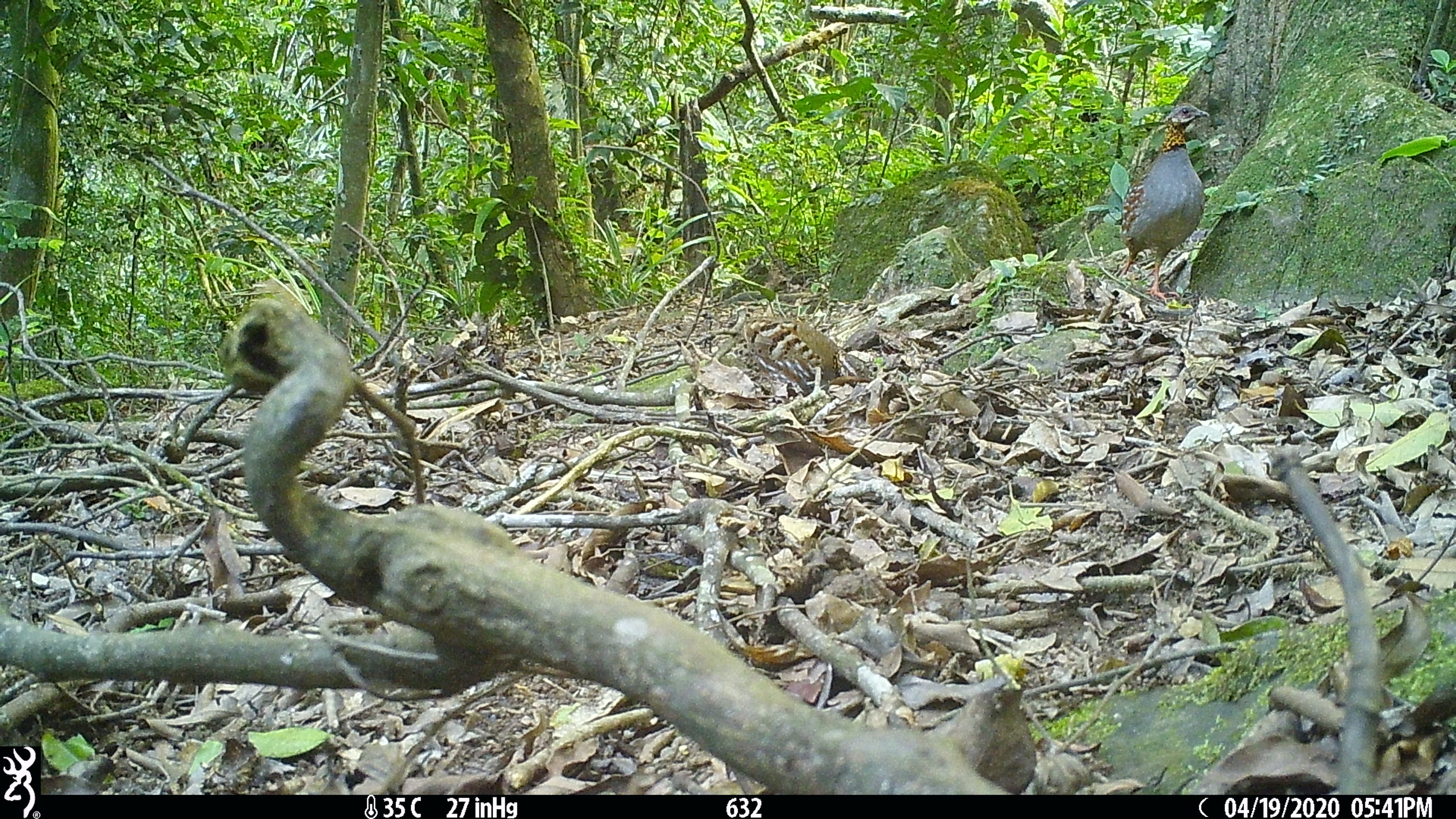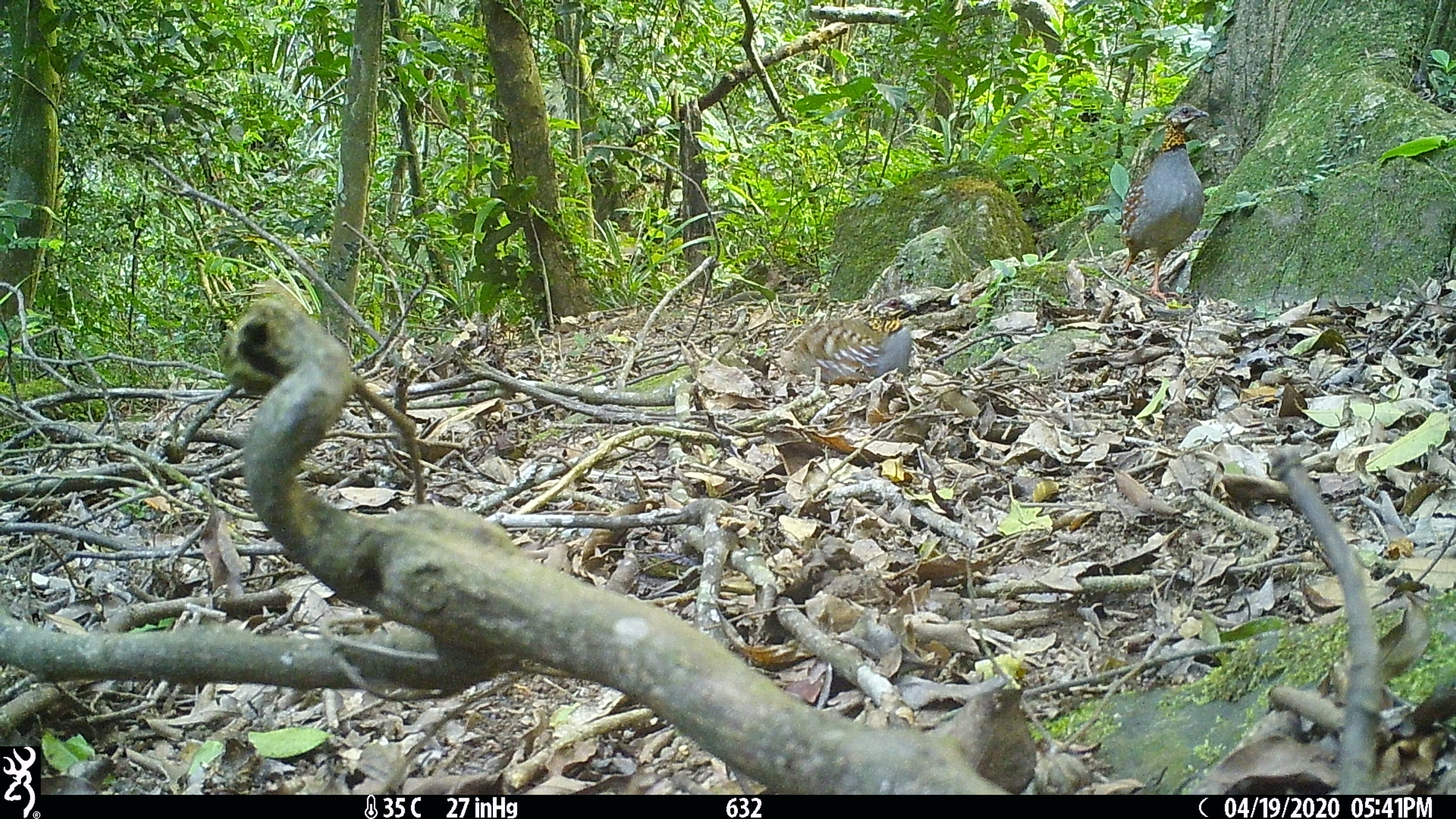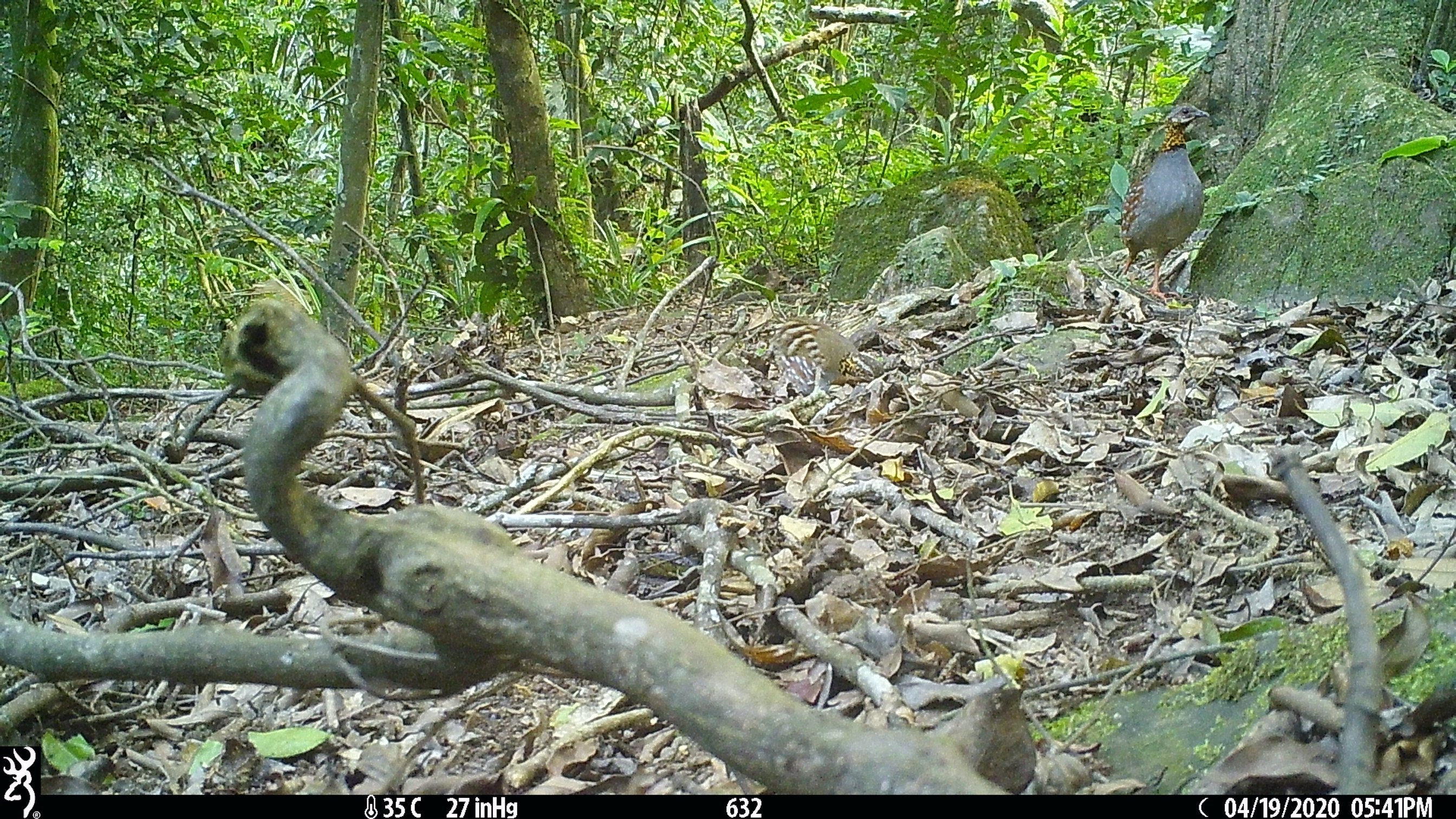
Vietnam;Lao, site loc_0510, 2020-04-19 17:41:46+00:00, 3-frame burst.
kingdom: Animalia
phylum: Chordata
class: Aves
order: Galliformes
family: Phasianidae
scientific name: Phasianidae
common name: partridge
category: unidentified partridge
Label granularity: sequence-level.